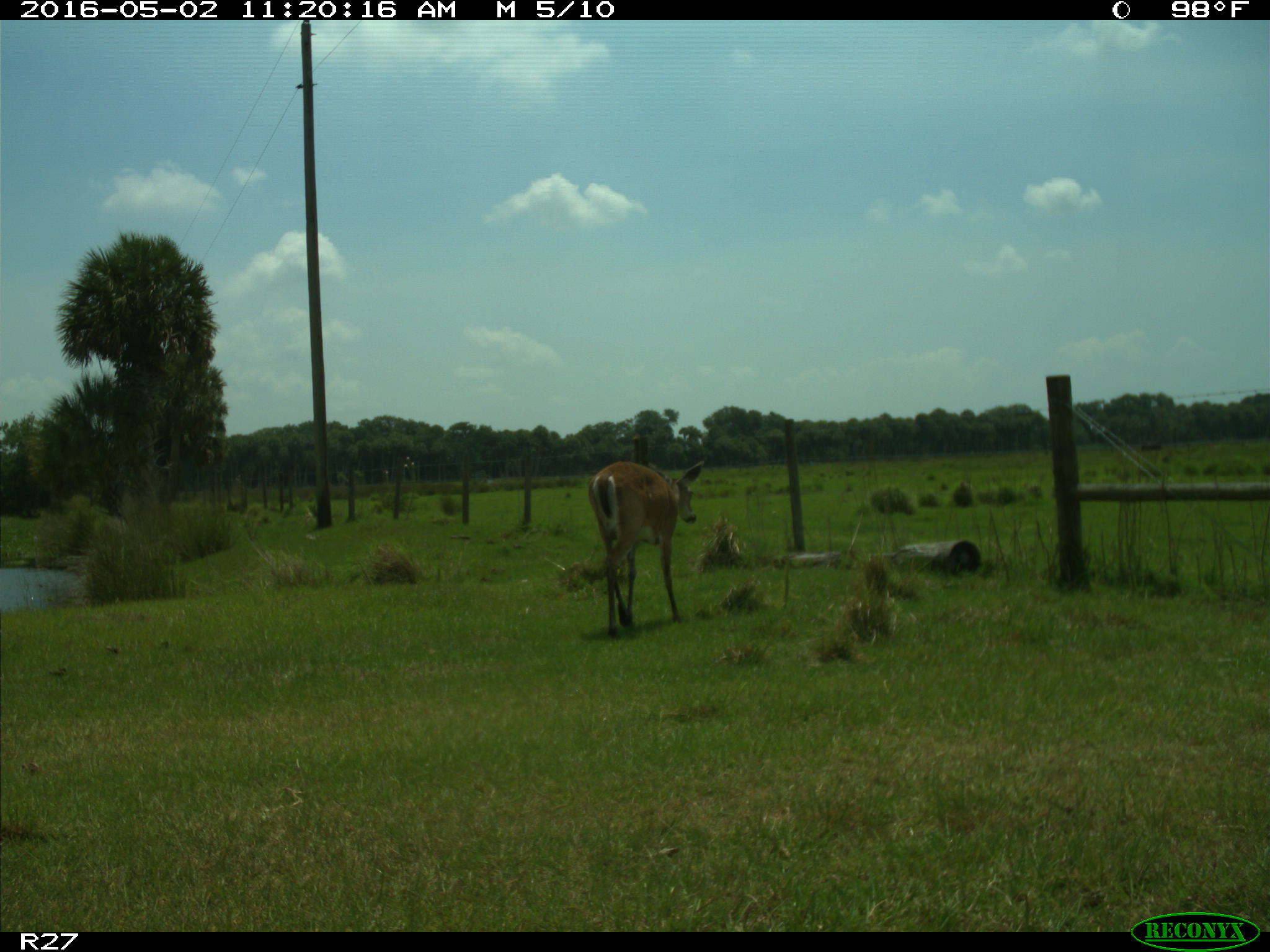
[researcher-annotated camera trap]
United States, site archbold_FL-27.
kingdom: Animalia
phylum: Chordata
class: Mammalia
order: Artiodactyla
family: Cervidae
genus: Odocoileus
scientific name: Odocoileus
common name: deer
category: unidentified deer